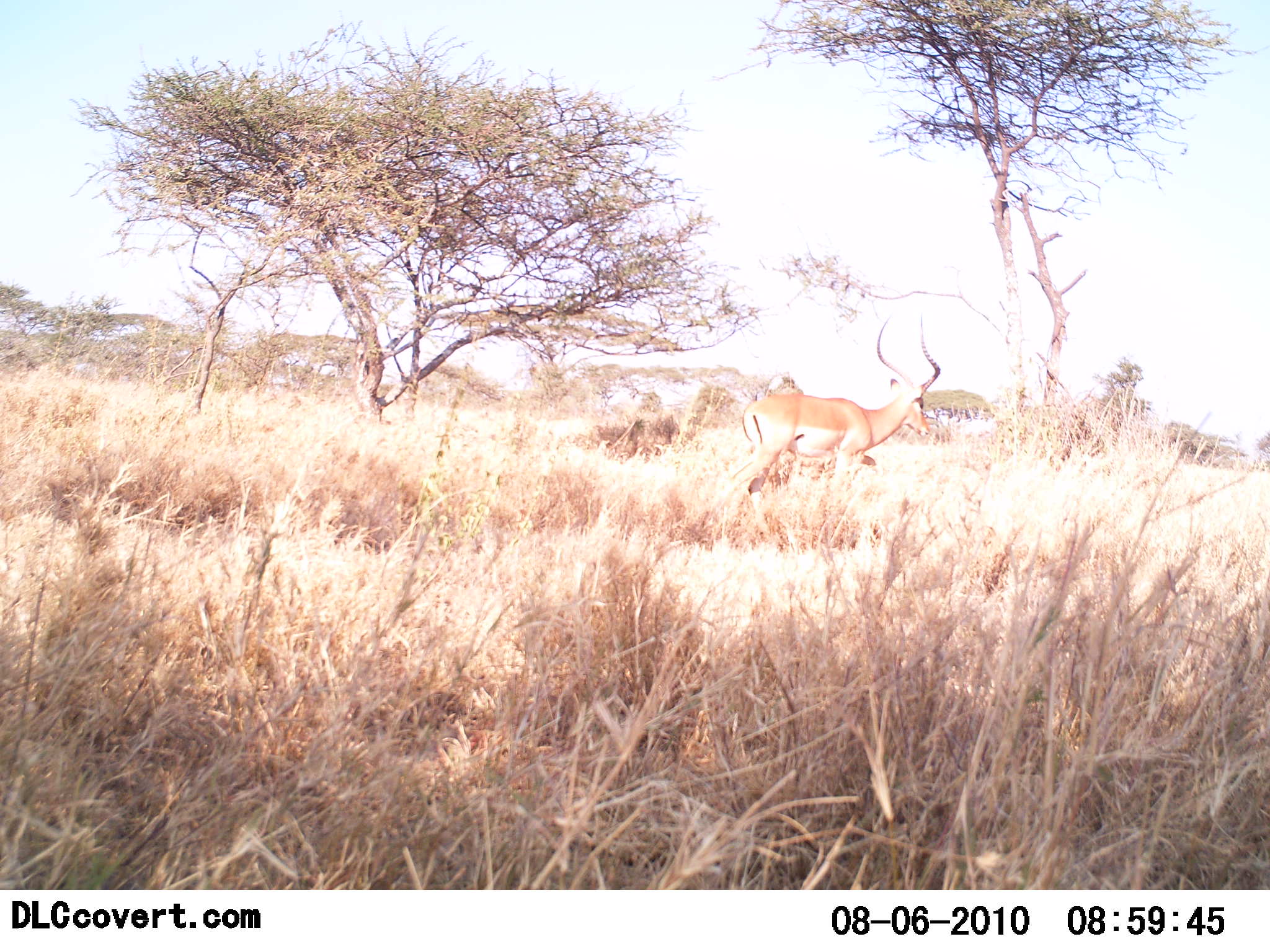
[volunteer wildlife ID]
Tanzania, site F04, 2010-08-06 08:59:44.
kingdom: Animalia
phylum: Chordata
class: Mammalia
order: Artiodactyla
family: Bovidae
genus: Aepyceros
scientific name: Aepyceros melampus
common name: impala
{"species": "impala (Aepyceros melampus)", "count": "1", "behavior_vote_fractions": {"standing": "15%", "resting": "0%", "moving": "92%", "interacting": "0%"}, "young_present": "0%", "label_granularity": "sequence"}